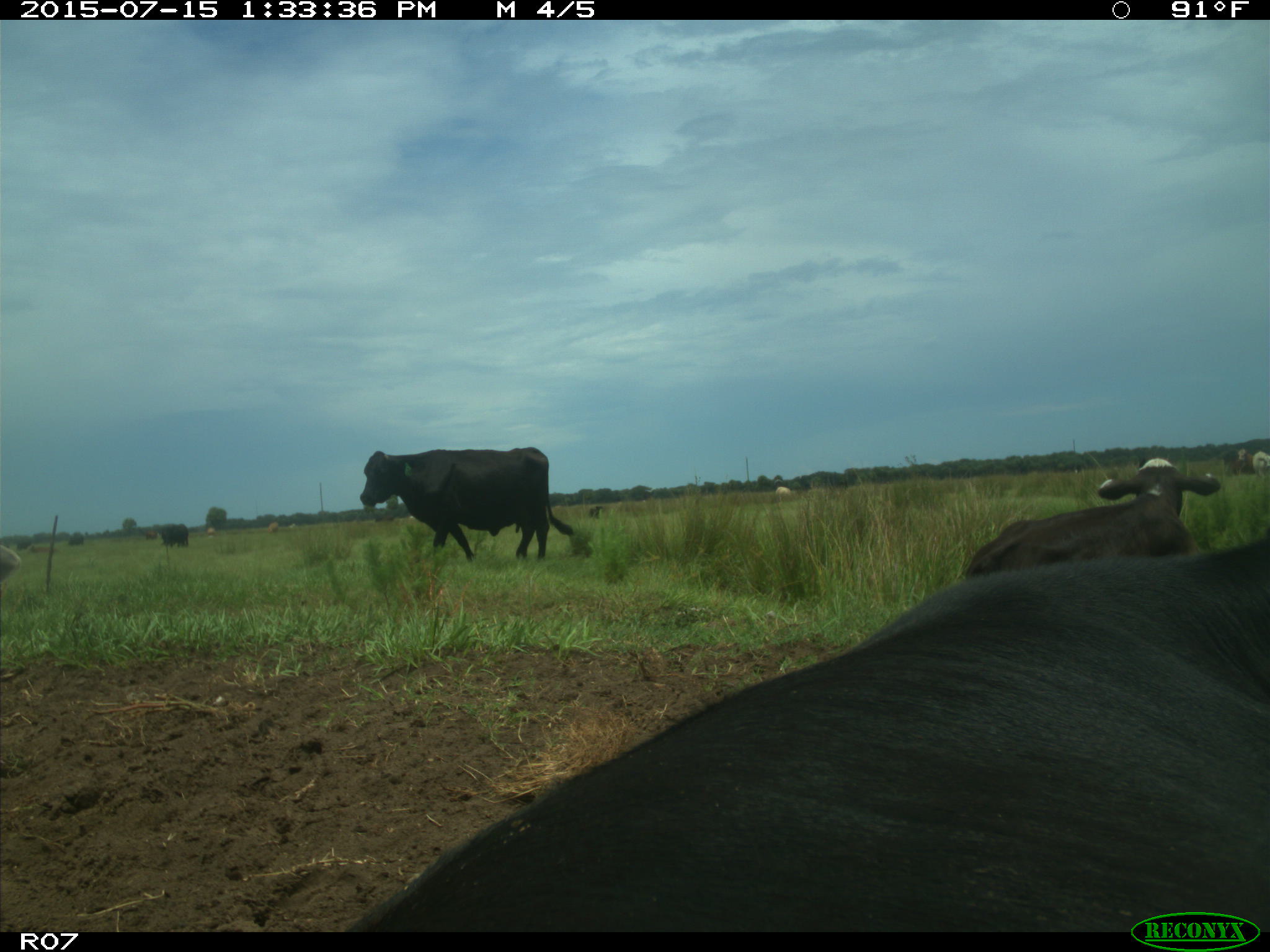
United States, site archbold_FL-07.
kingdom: Animalia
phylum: Chordata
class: Mammalia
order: Artiodactyla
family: Bovidae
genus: Bos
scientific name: Bos taurus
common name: domestic cow